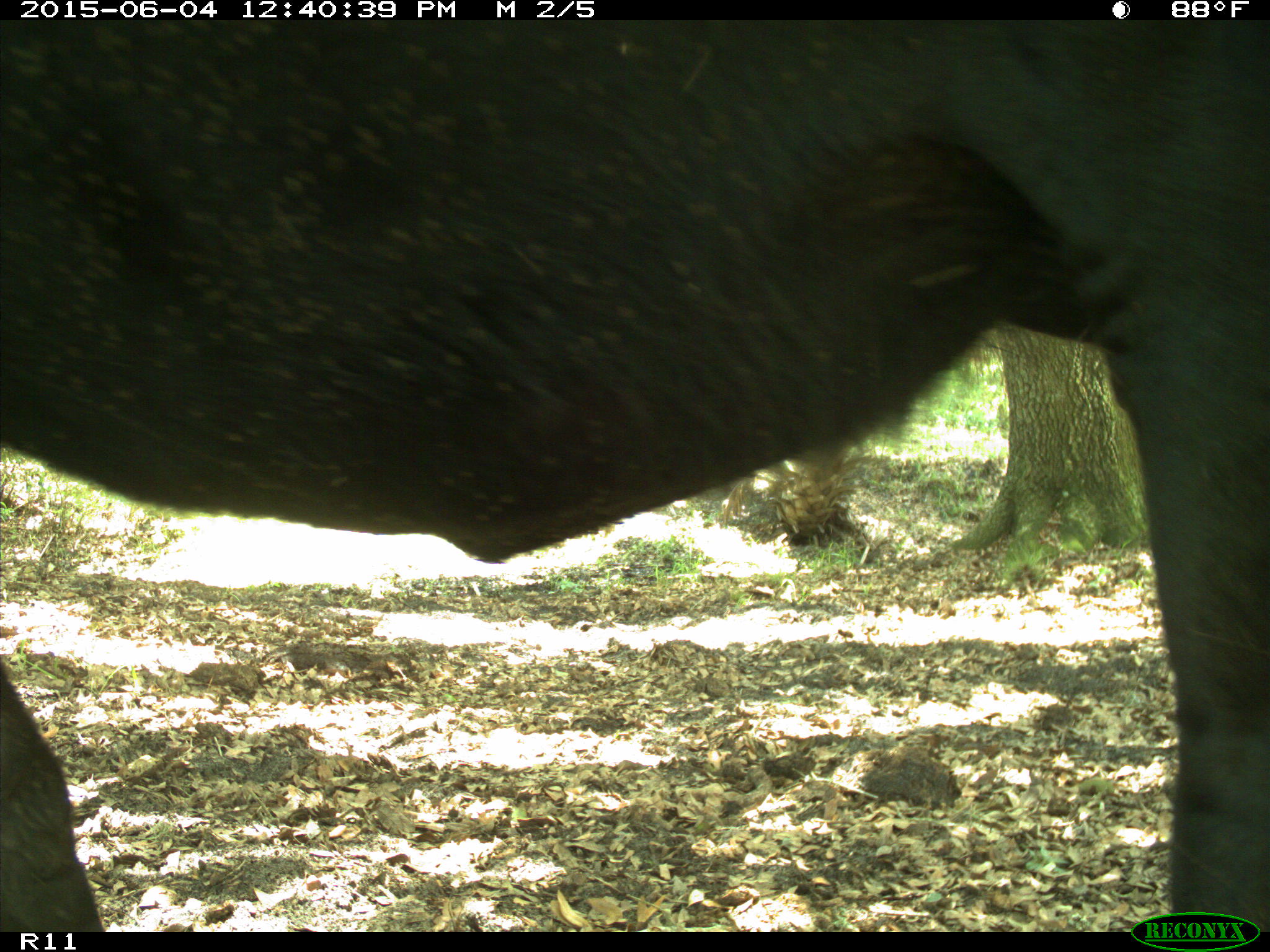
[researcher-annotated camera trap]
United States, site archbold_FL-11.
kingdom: Animalia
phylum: Chordata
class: Mammalia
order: Artiodactyla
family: Bovidae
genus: Bos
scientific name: Bos taurus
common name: domestic cow